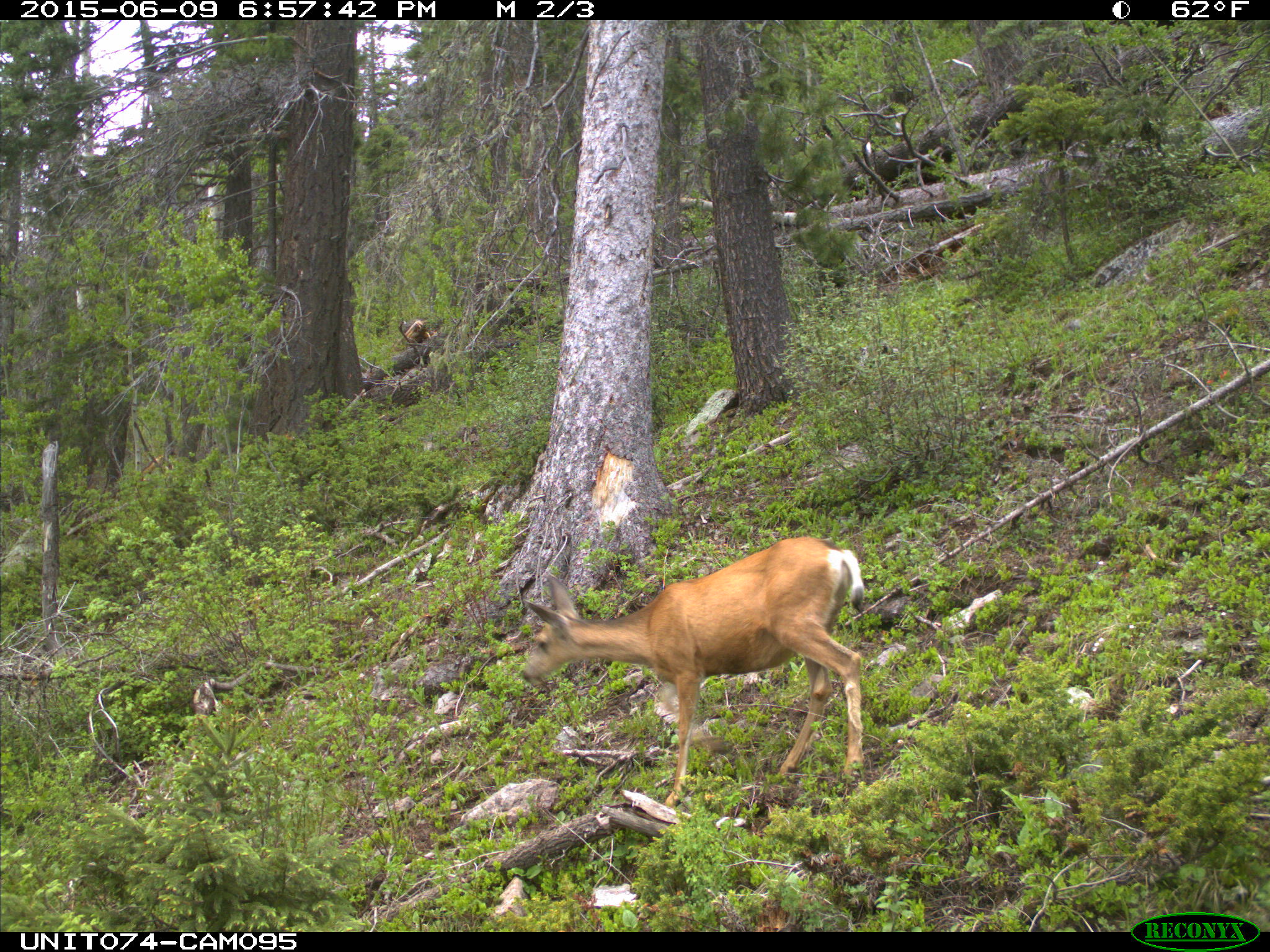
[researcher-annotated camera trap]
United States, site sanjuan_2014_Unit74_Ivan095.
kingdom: Animalia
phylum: Chordata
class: Mammalia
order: Artiodactyla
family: Cervidae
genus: Odocoileus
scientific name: Odocoileus hemionus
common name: mule deer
Odocoileus hemionus (mule deer).